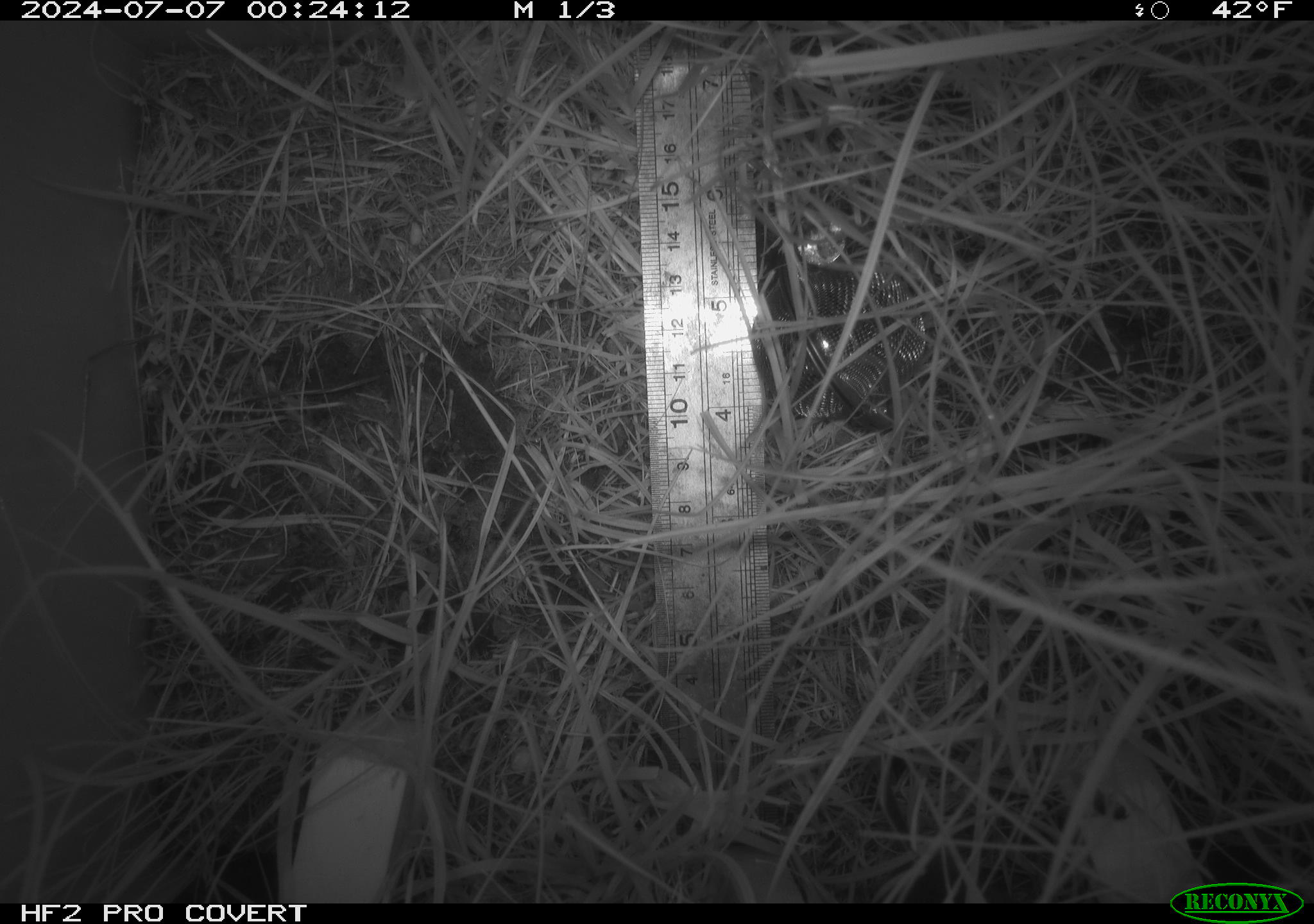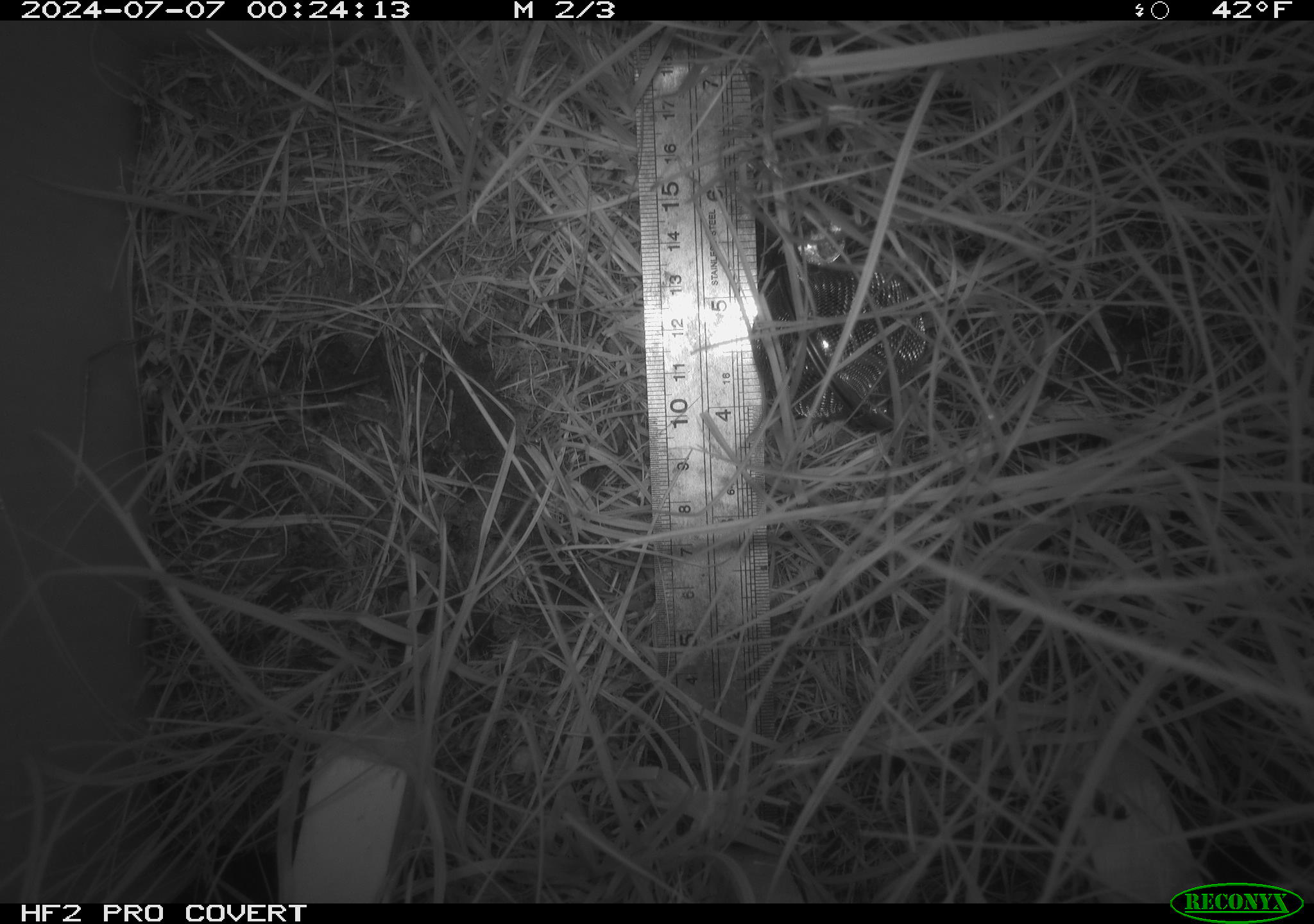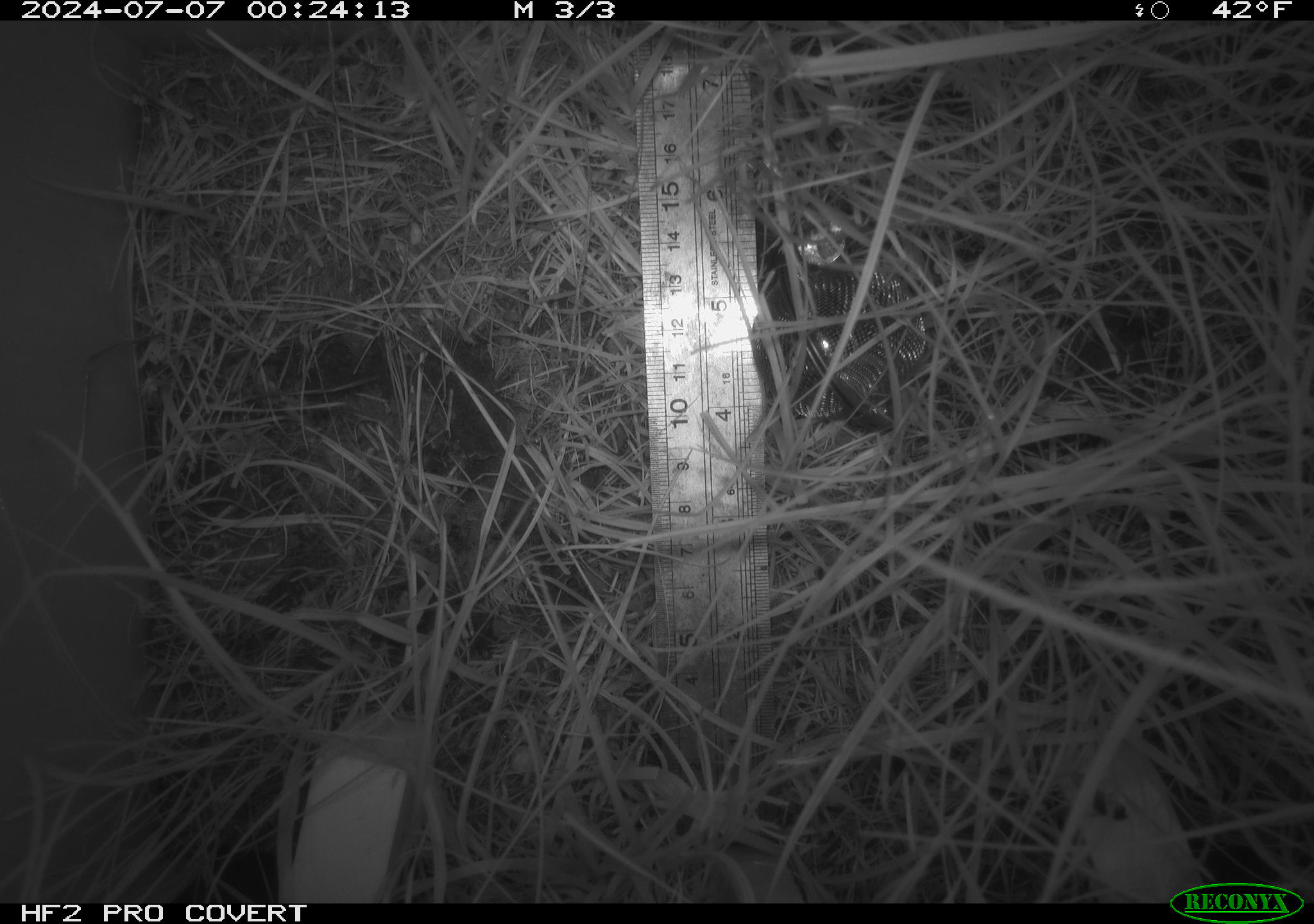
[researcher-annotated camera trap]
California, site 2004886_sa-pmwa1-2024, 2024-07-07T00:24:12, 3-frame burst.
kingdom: Animalia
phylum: Chordata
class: Mammalia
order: Rodentia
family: Cricetidae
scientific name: Arvicolinae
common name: voles, lemmings, and muskrats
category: arvicolinae subfamily